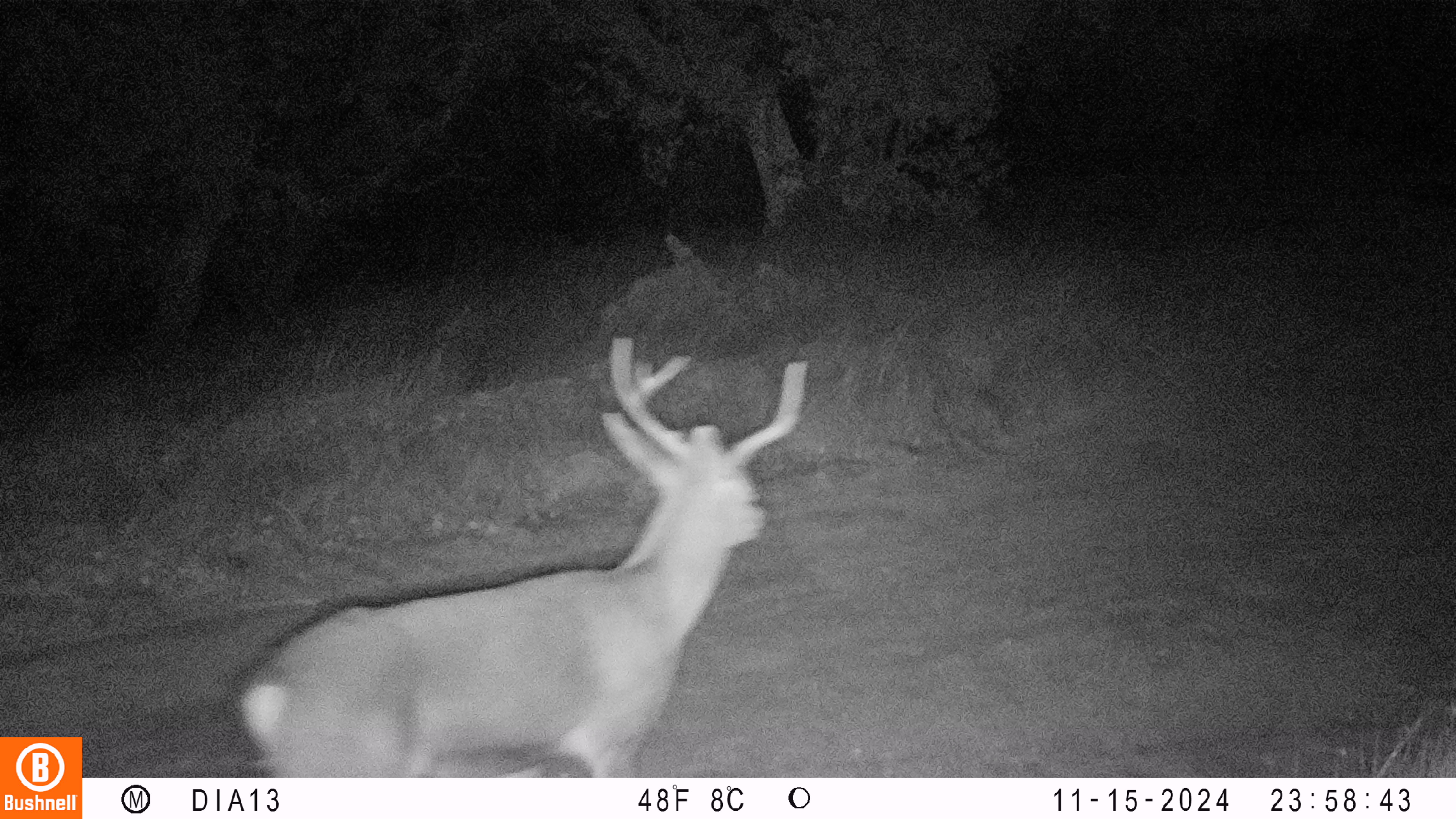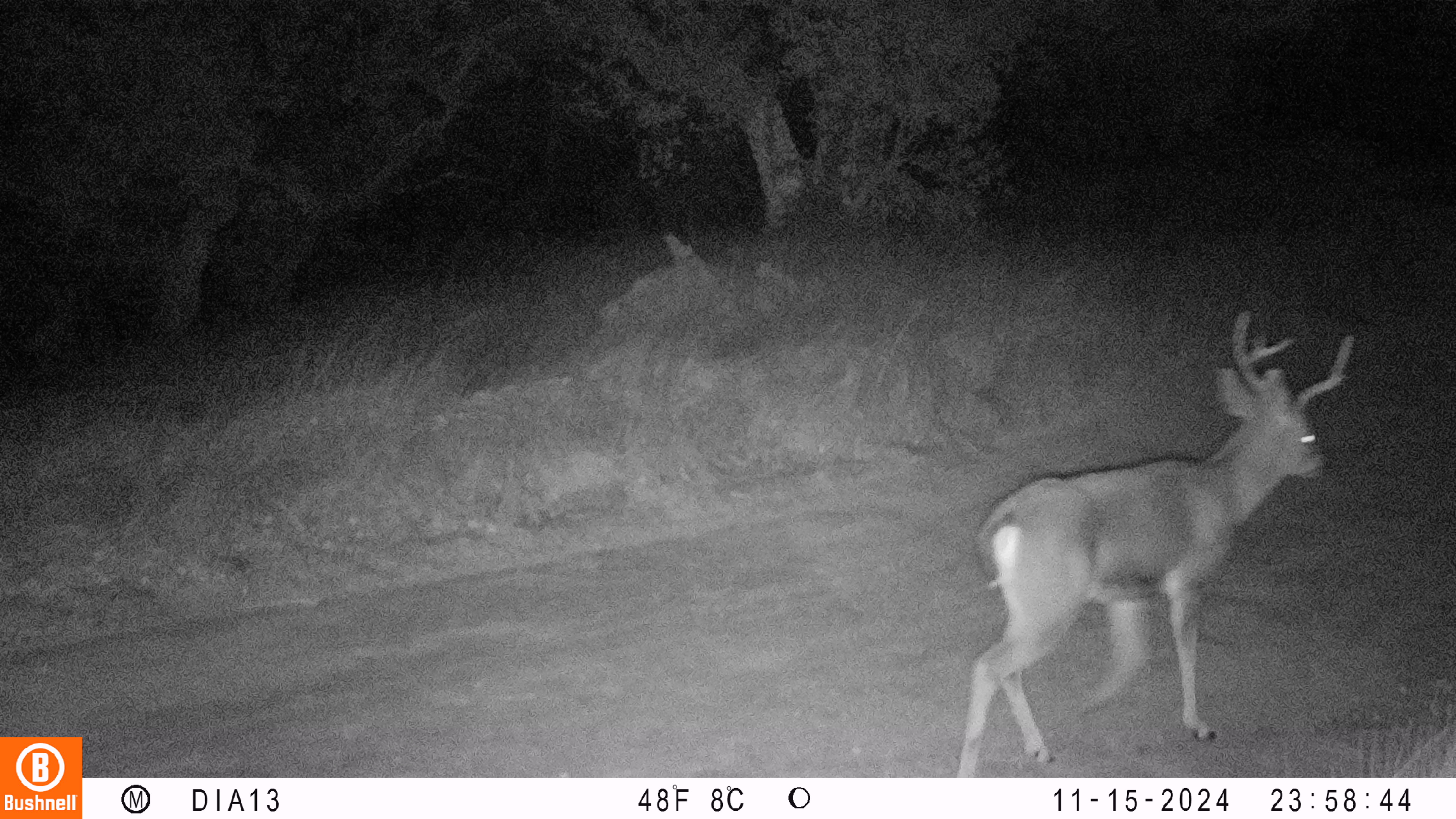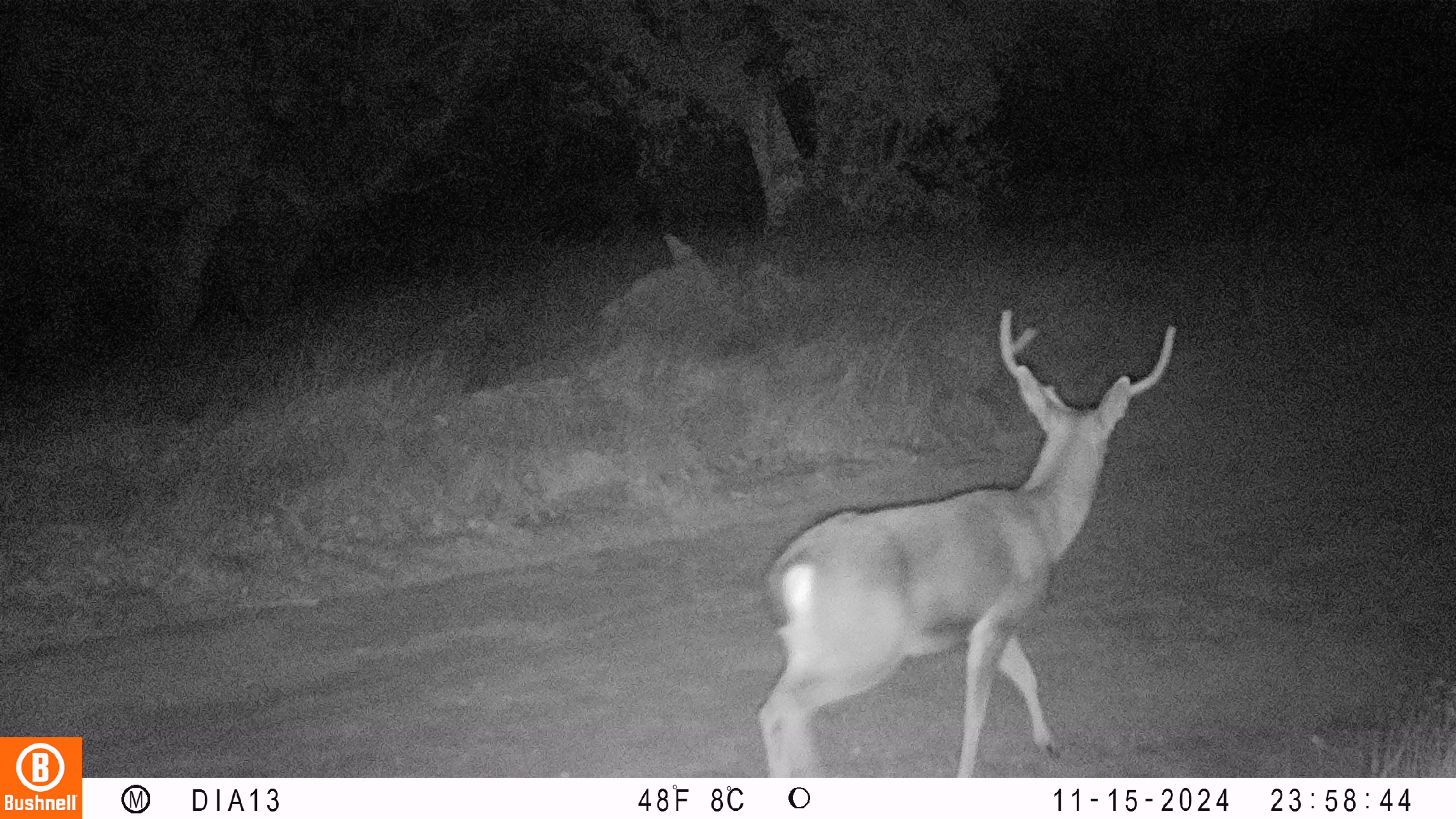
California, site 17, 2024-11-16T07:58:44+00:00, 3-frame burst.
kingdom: Animalia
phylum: Chordata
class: Mammalia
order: Artiodactyla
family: Cervidae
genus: Odocoileus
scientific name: Odocoileus hemionus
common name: mule deer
Mule deer (Odocoileus hemionus).